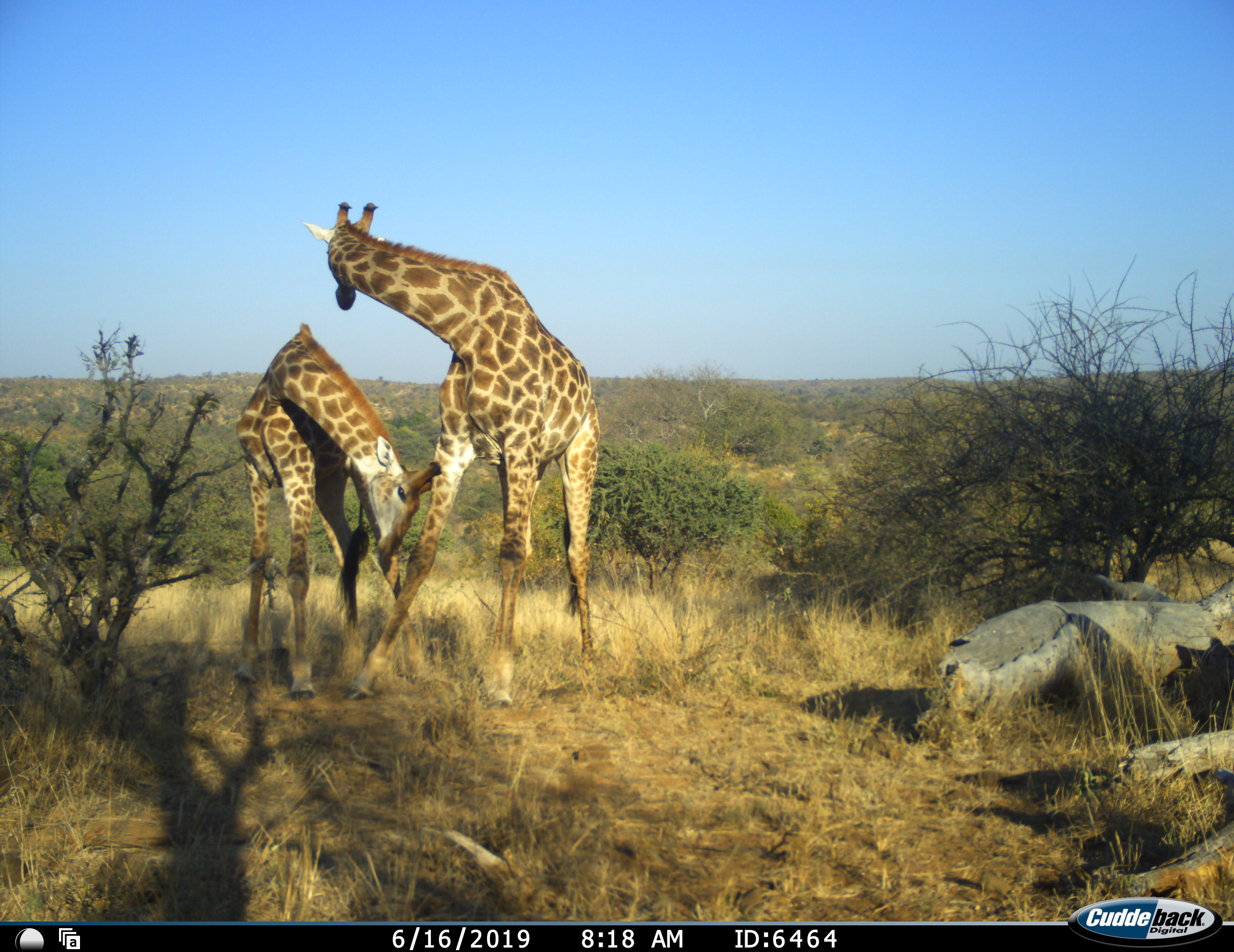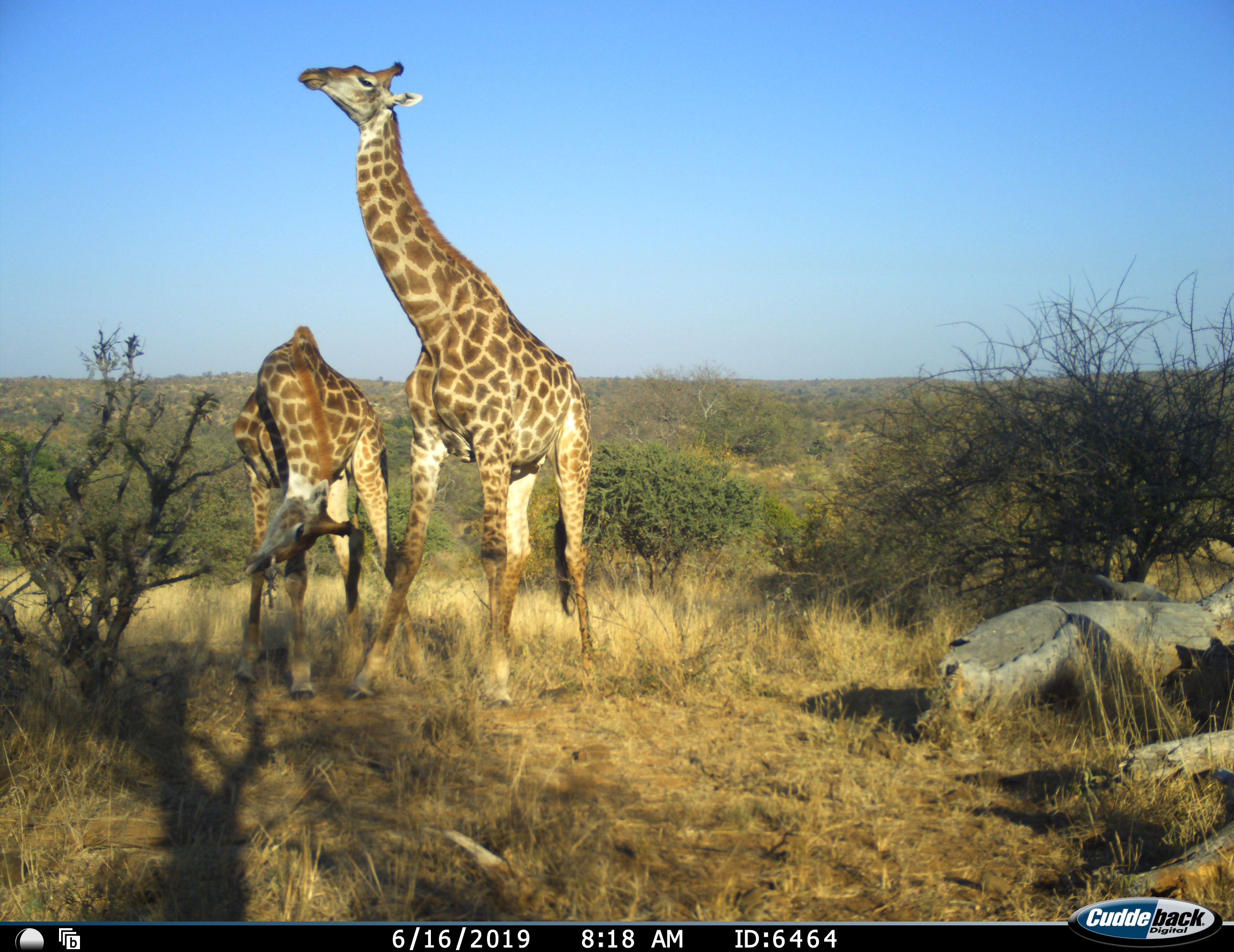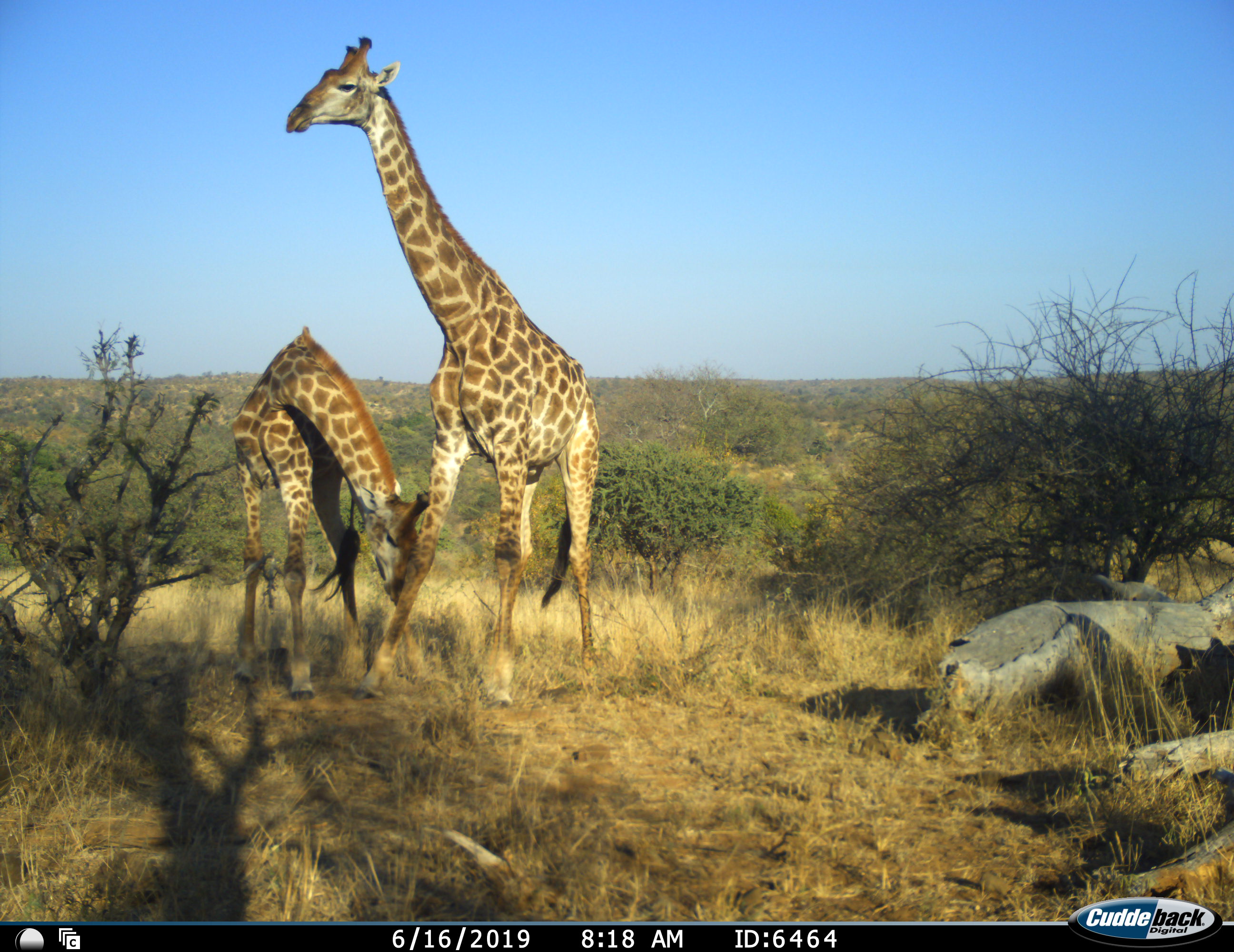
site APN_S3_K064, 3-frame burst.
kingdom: Animalia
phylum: Chordata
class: Mammalia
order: Artiodactyla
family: Giraffidae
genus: Giraffa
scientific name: Giraffa camelopardalis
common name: giraffe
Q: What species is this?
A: Giraffe (Giraffa camelopardalis).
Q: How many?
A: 2.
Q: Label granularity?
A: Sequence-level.